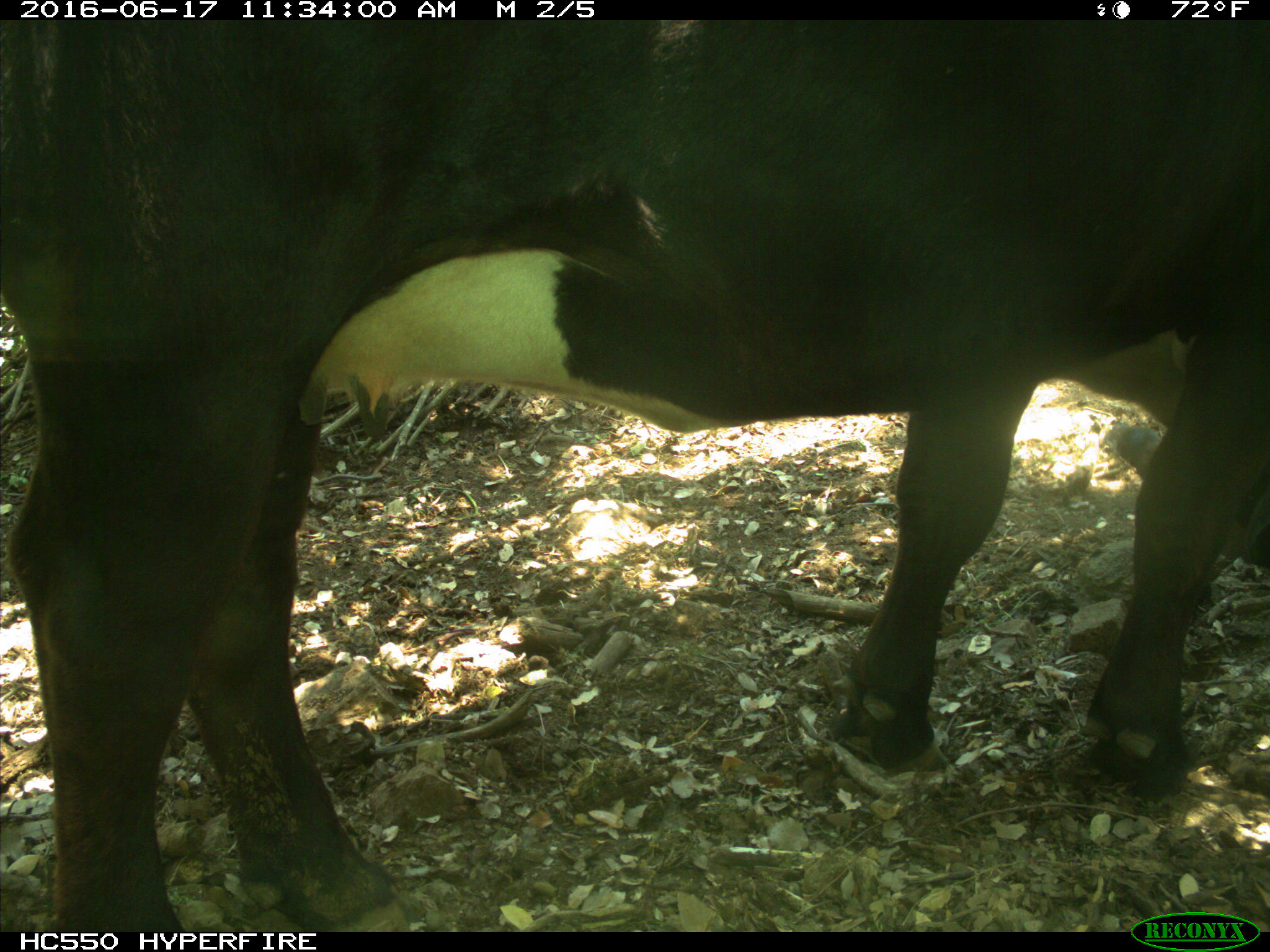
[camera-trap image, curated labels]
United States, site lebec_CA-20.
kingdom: Animalia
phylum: Chordata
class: Mammalia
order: Artiodactyla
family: Bovidae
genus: Bos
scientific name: Bos taurus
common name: domestic cow